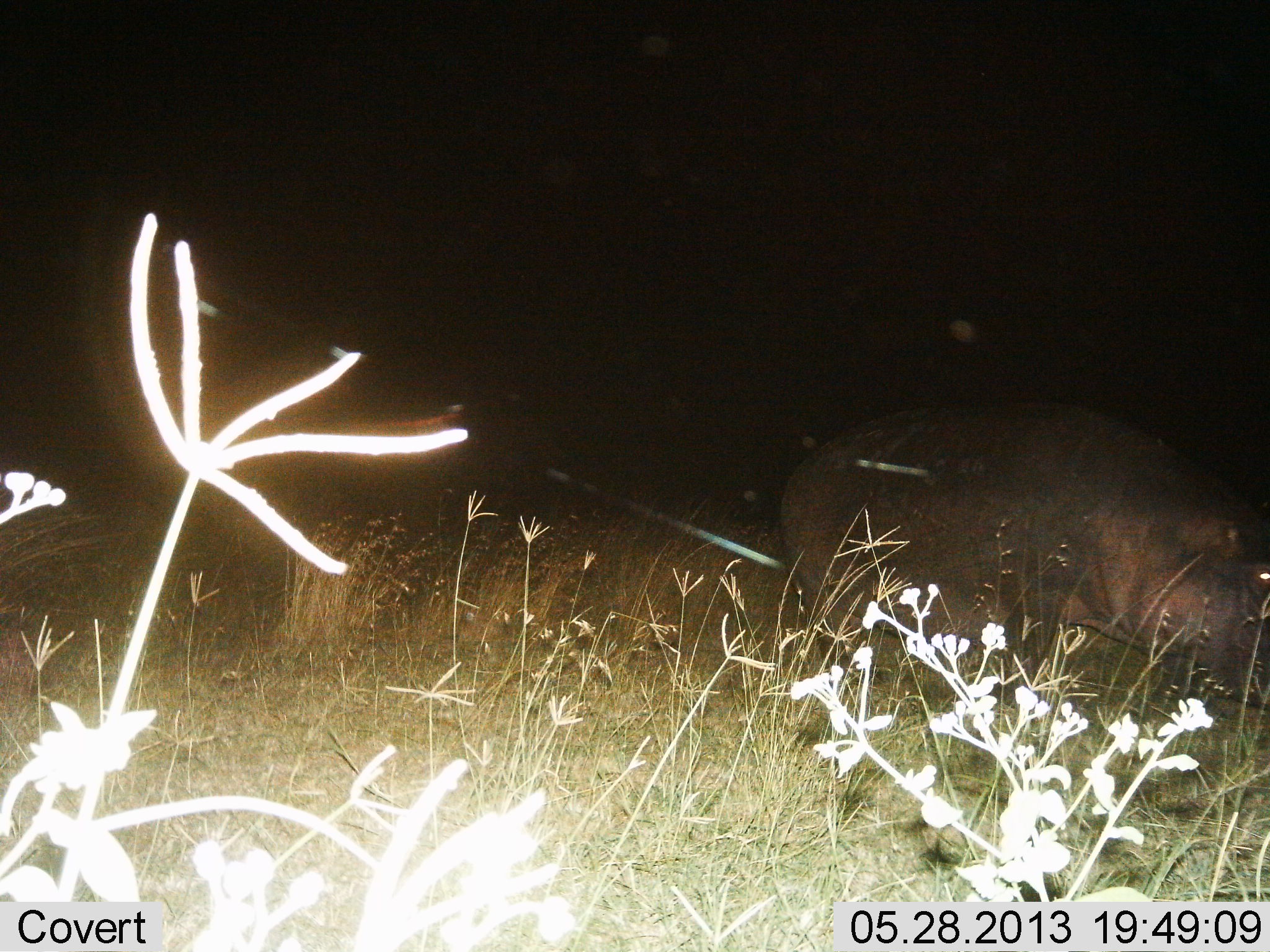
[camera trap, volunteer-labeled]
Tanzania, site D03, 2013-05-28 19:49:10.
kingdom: Animalia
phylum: Chordata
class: Mammalia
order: Artiodactyla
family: Hippopotamidae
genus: Hippopotamus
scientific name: Hippopotamus amphibius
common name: hippopotamus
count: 1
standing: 45%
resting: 0%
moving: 45%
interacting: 0%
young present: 0%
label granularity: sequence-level